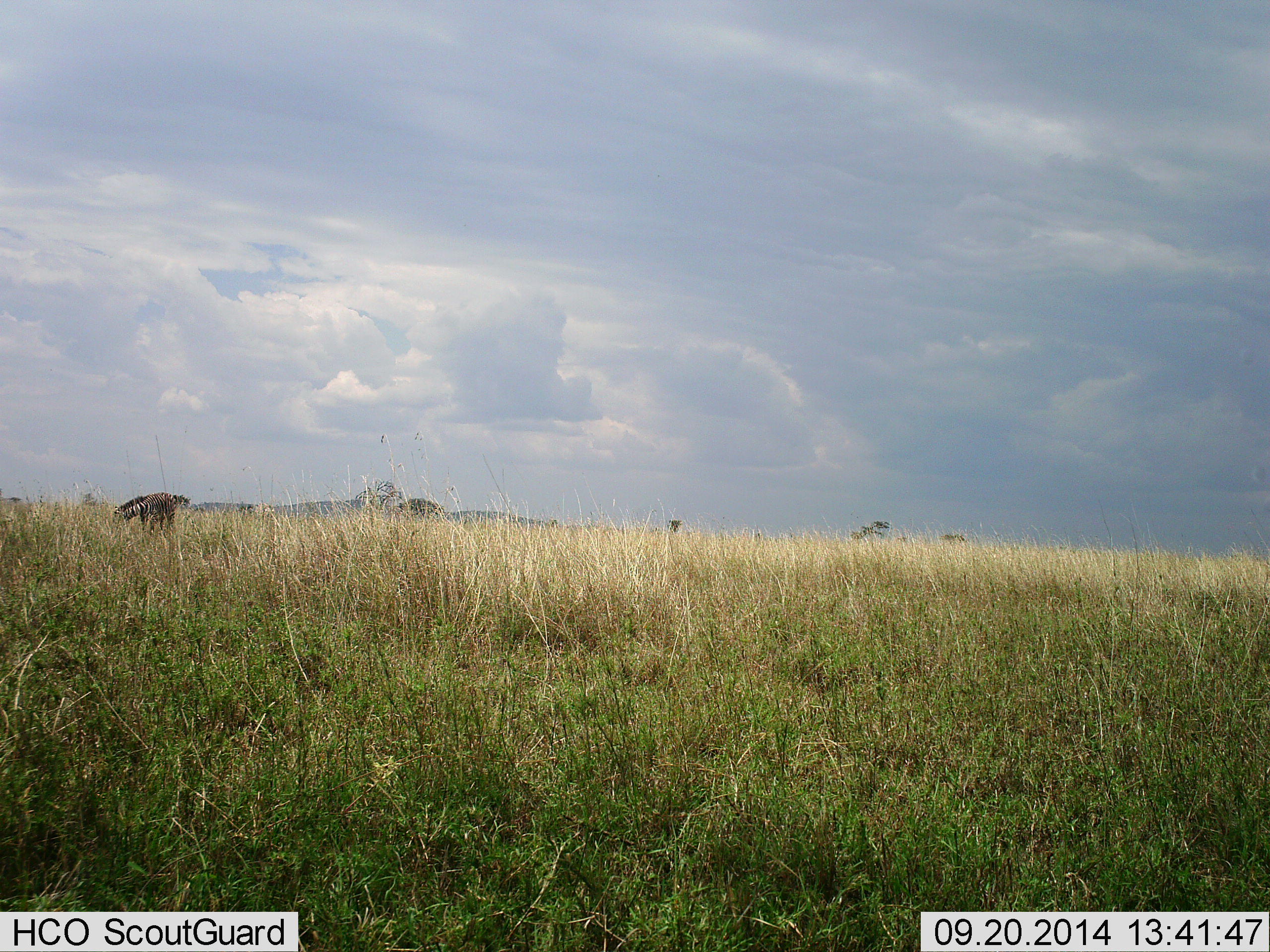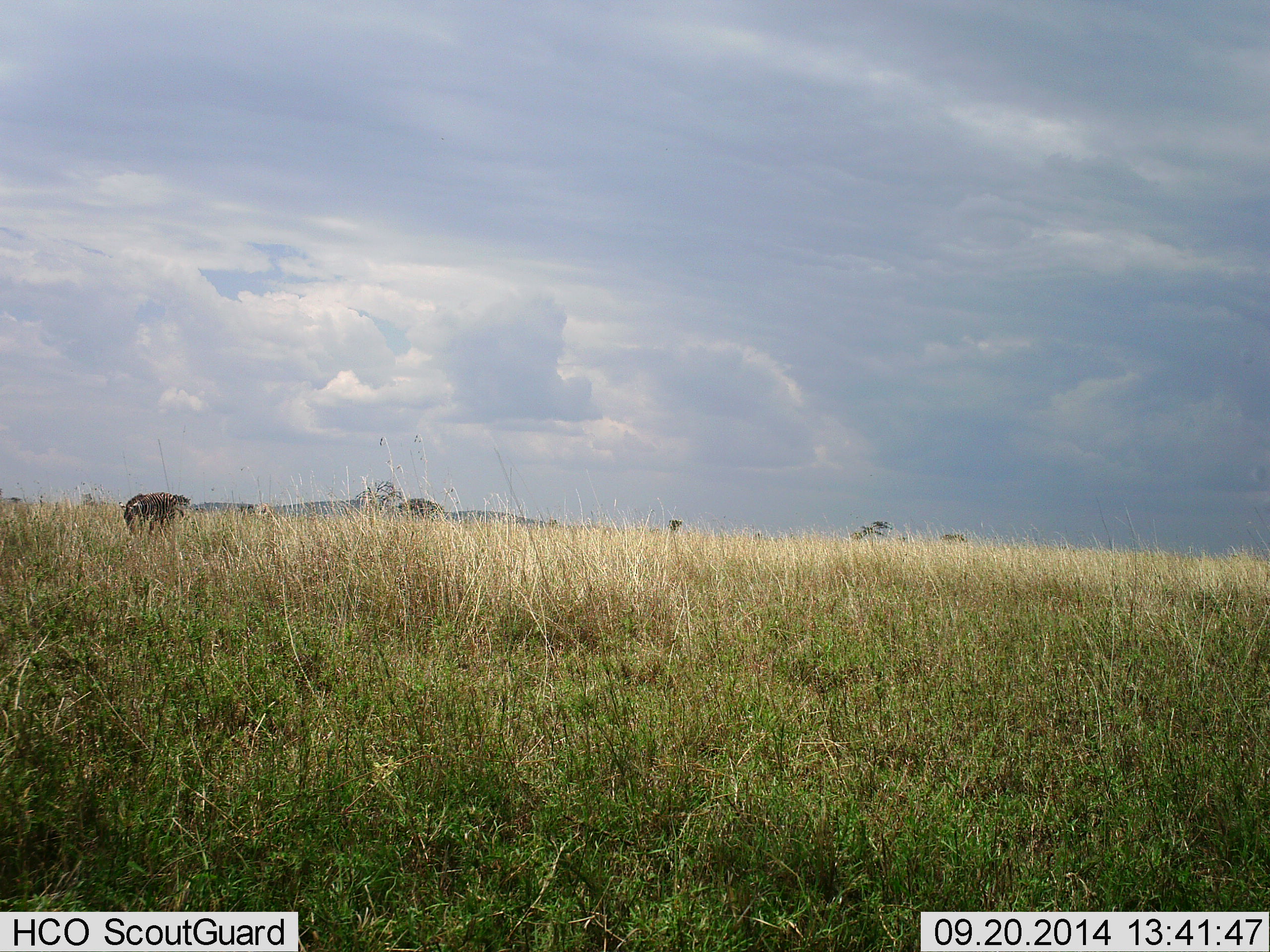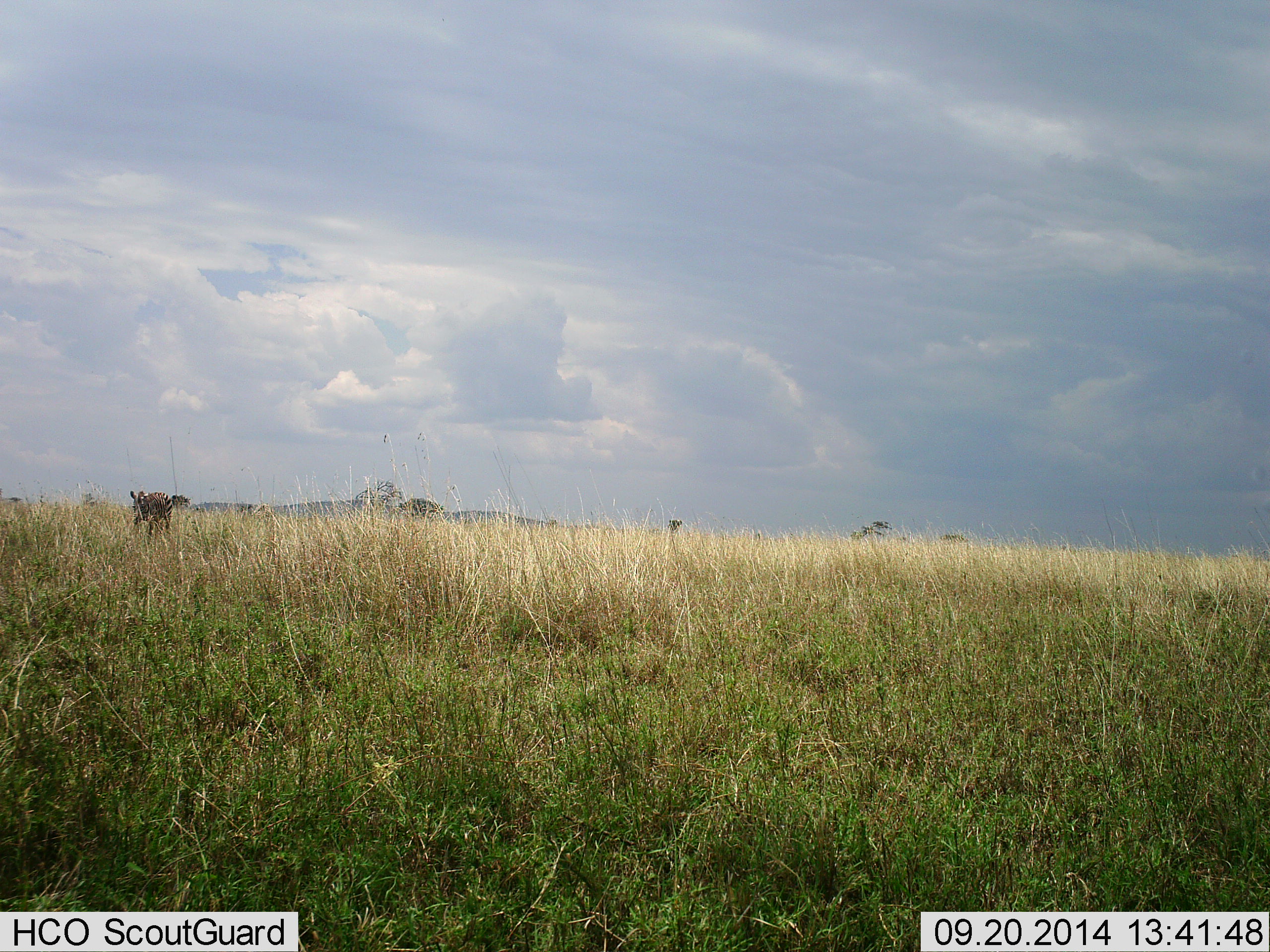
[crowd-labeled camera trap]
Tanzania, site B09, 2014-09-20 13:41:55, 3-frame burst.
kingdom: Animalia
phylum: Chordata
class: Mammalia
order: Perissodactyla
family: Equidae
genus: Equus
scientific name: Equus quagga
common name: plains zebra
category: zebra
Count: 1.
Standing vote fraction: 40%.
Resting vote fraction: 0%.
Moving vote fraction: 0%.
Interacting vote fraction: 0%.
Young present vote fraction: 0%.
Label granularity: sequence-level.